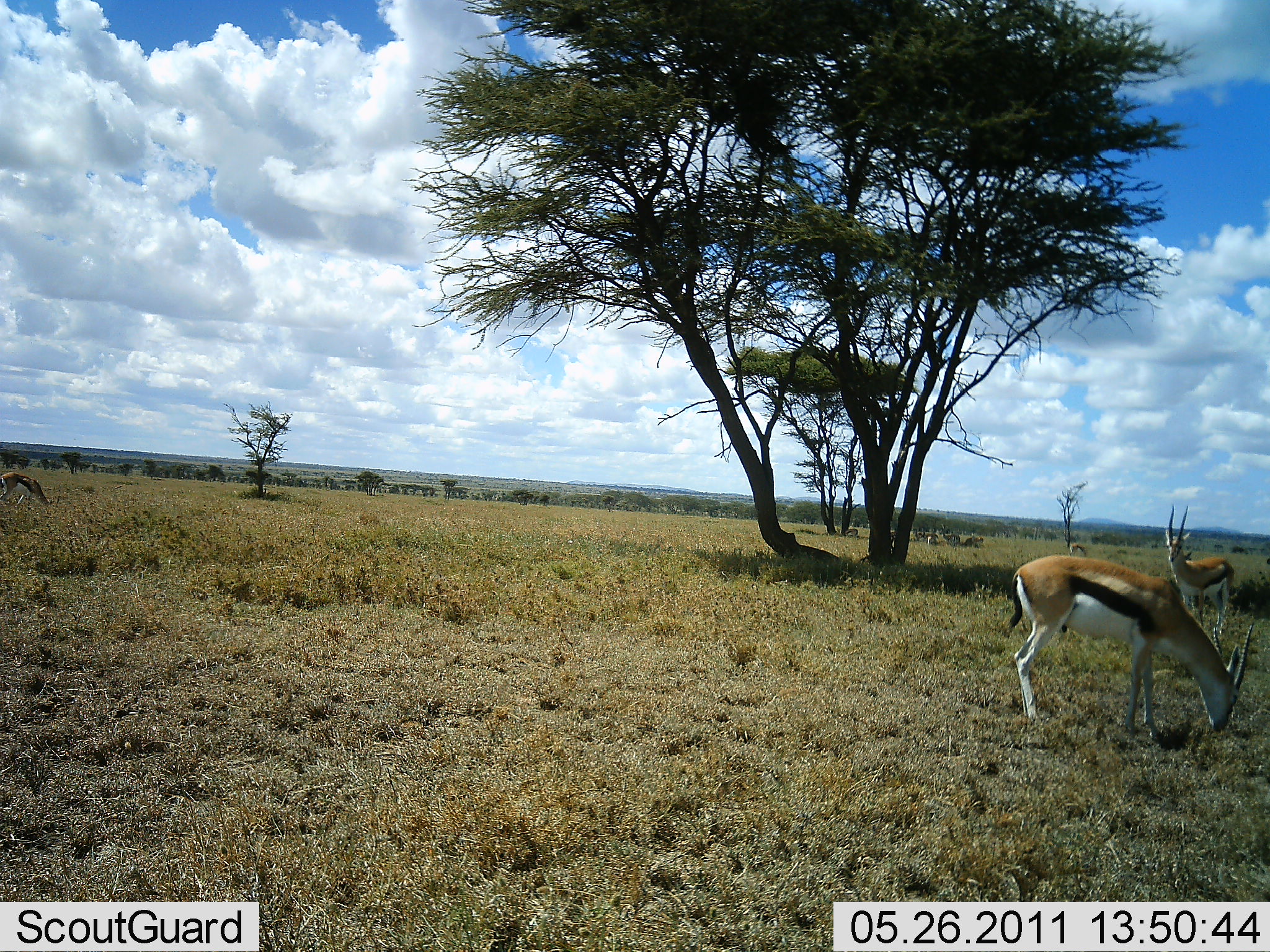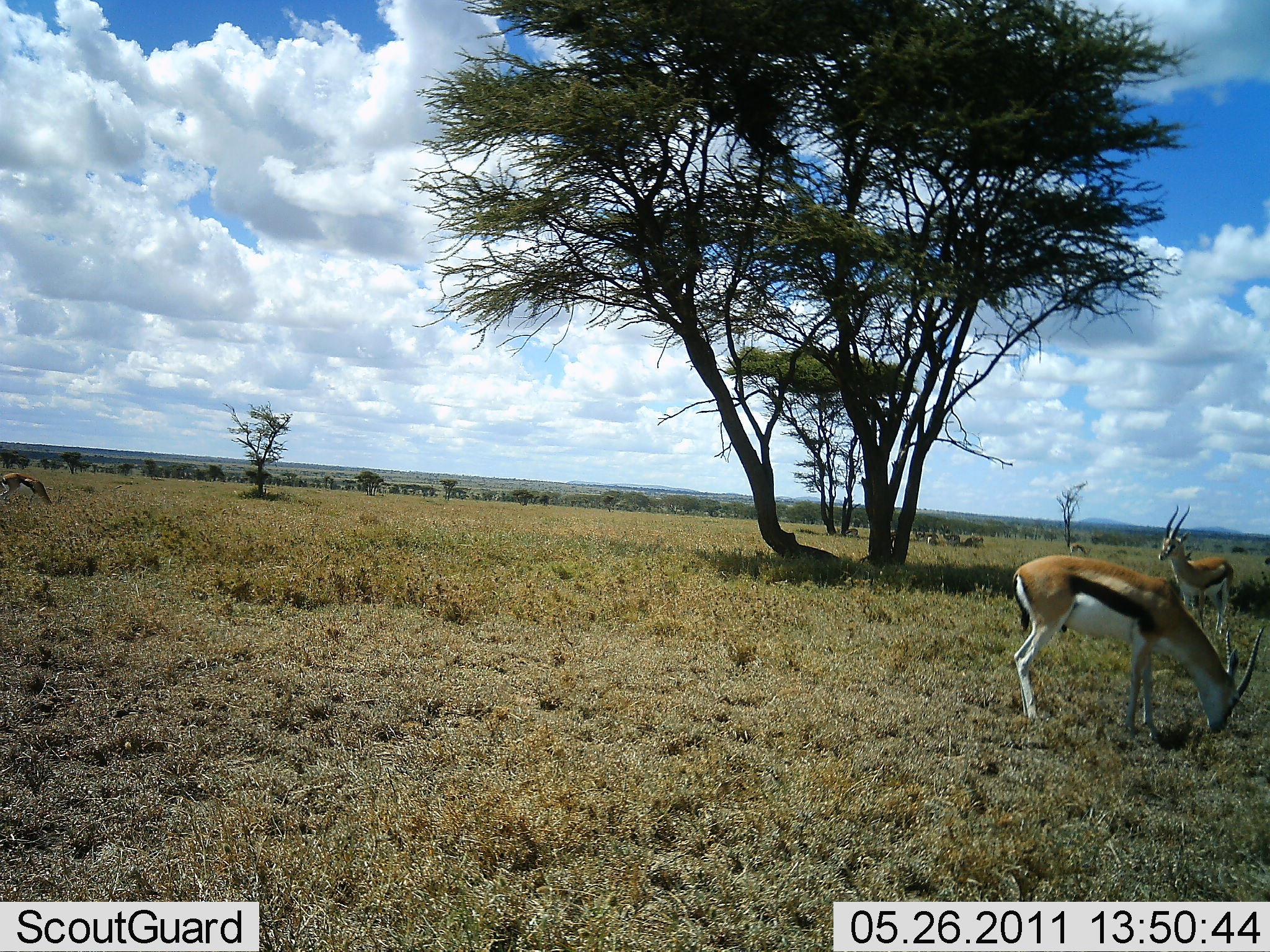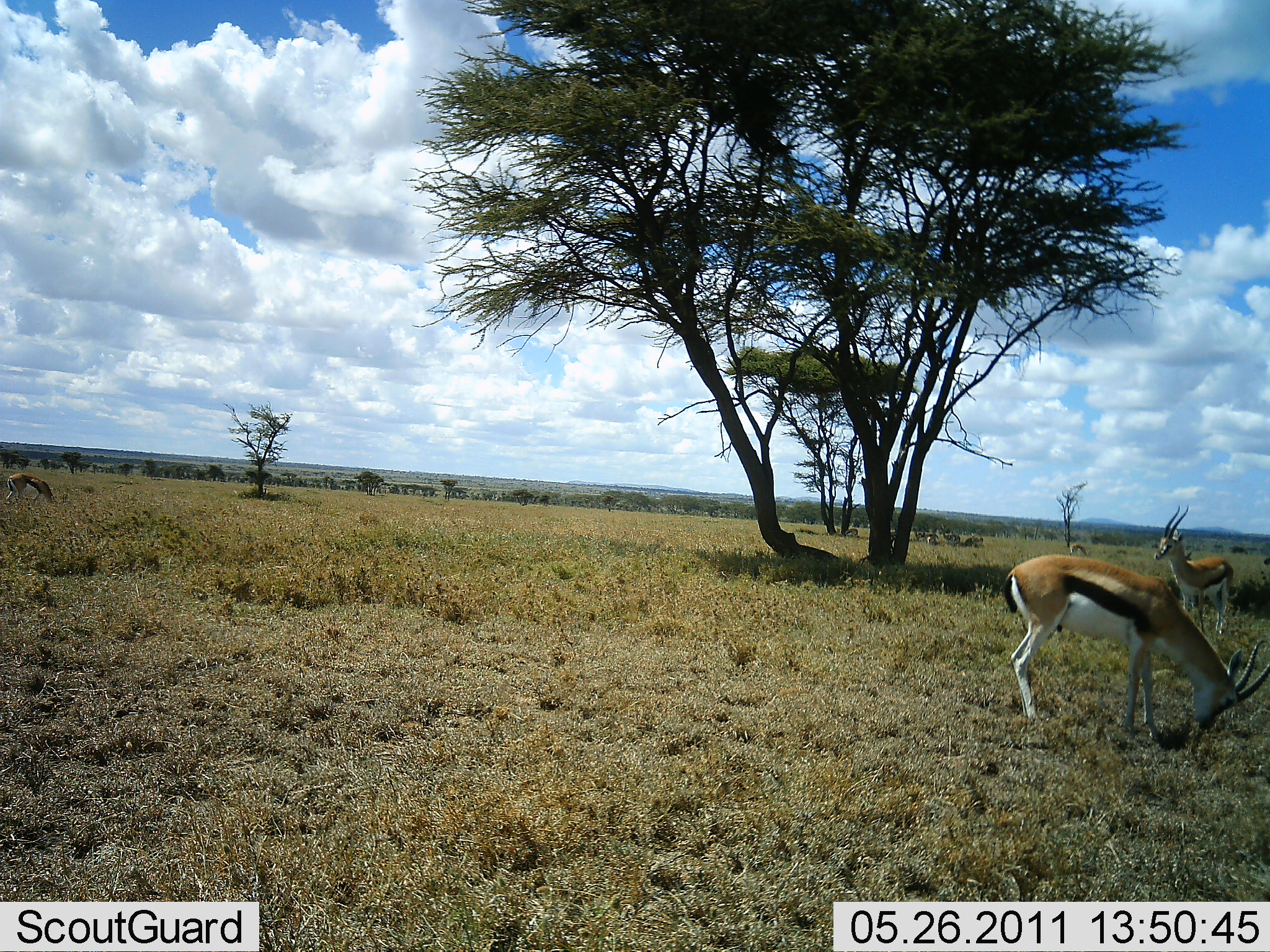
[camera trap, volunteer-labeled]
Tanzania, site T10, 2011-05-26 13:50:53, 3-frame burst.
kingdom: Animalia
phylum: Chordata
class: Mammalia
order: Artiodactyla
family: Bovidae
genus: Eudorcas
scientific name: Eudorcas thomsonii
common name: thomson's gazelle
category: gazellethomsons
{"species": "gazellethomsons (thomson's gazelle) (Eudorcas thomsonii)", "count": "3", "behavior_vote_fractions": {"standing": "75%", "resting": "17%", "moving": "17%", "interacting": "0%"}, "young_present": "0%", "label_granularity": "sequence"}